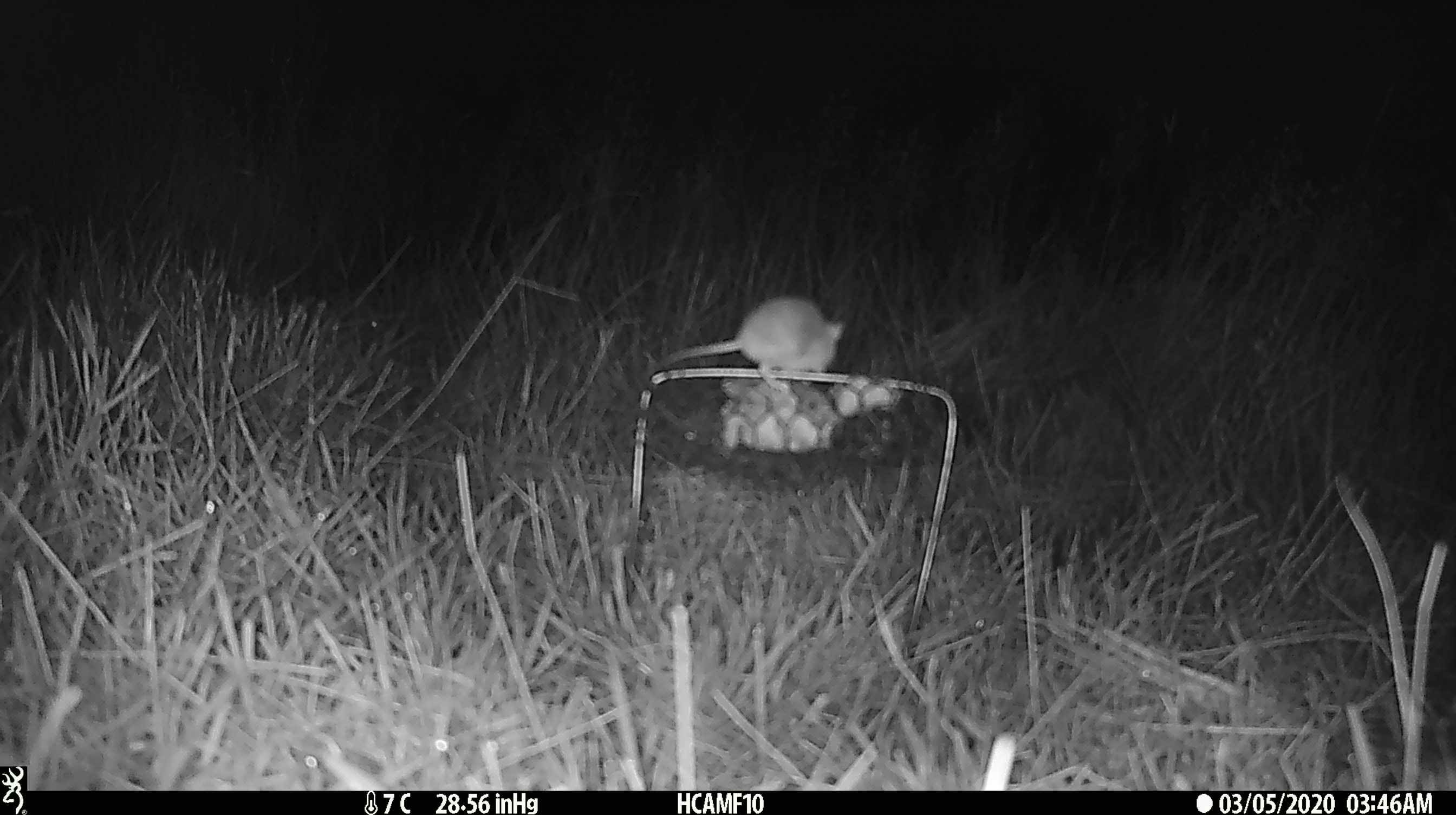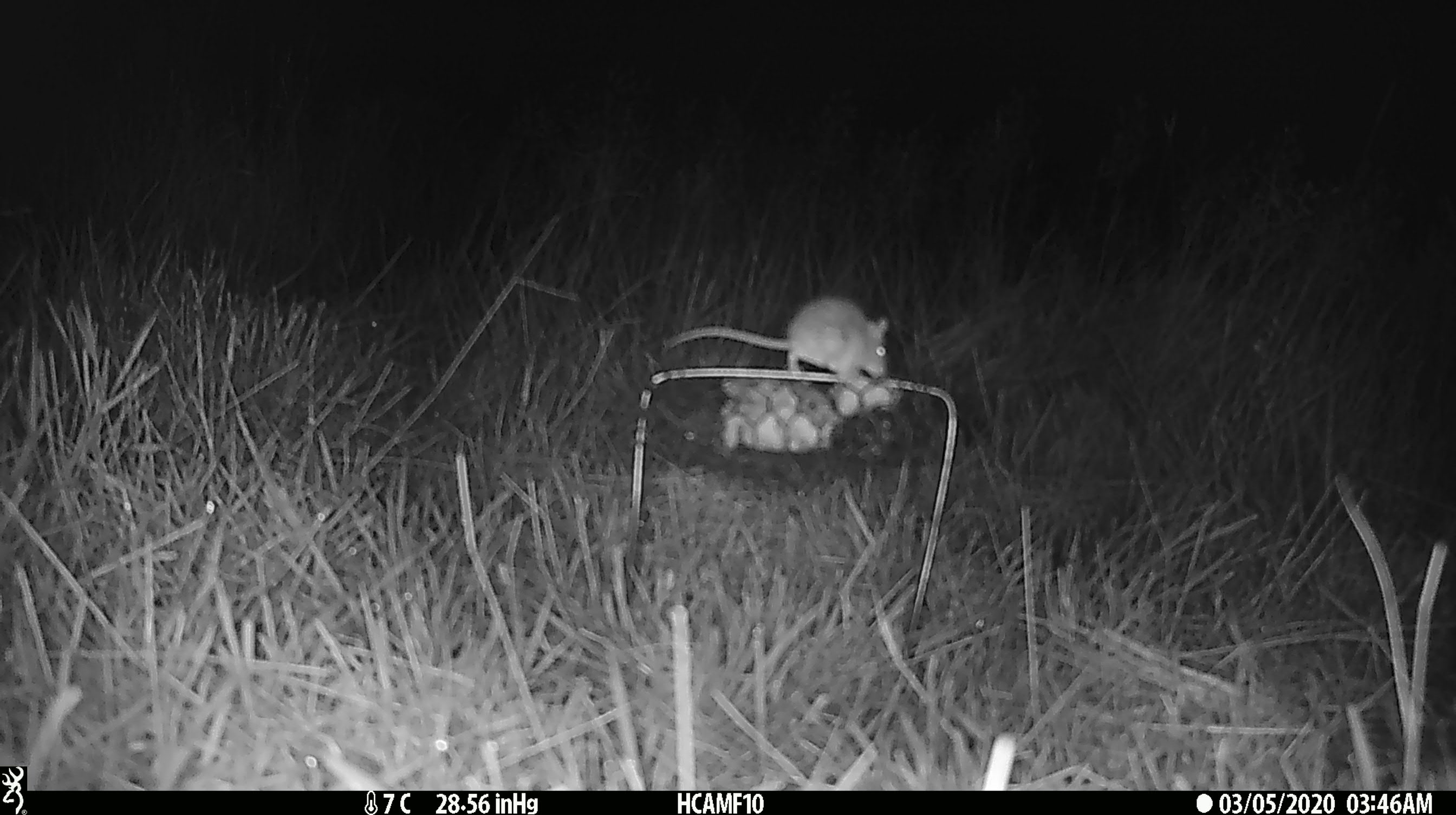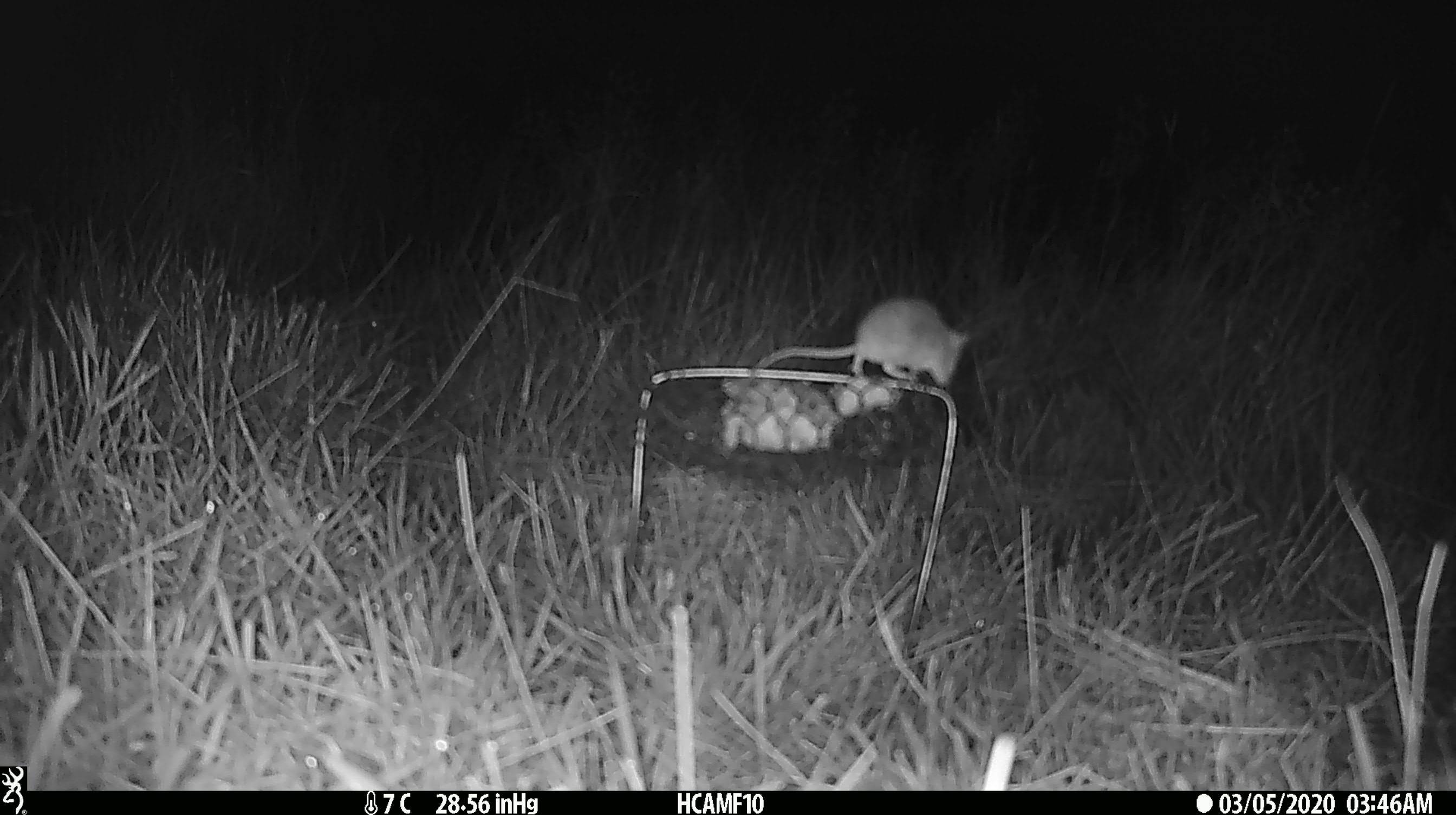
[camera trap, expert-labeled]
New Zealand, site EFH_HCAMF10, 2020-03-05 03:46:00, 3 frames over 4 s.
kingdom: Animalia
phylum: Chordata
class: Mammalia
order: Rodentia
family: Muridae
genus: Mus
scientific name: Mus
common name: mouse